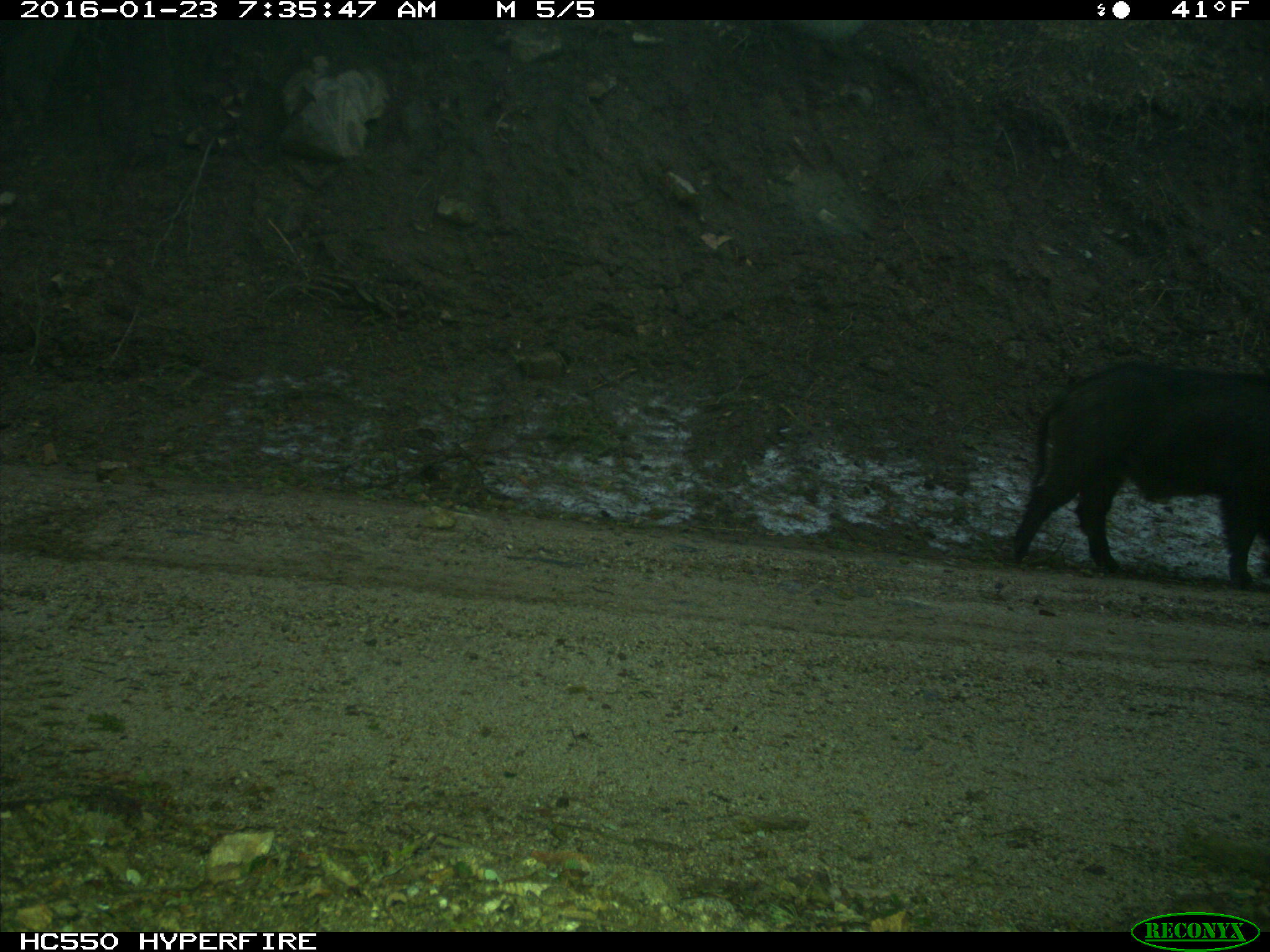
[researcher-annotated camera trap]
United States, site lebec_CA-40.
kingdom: Animalia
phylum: Chordata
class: Mammalia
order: Artiodactyla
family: Suidae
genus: Sus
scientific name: Sus scrofa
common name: wild boar